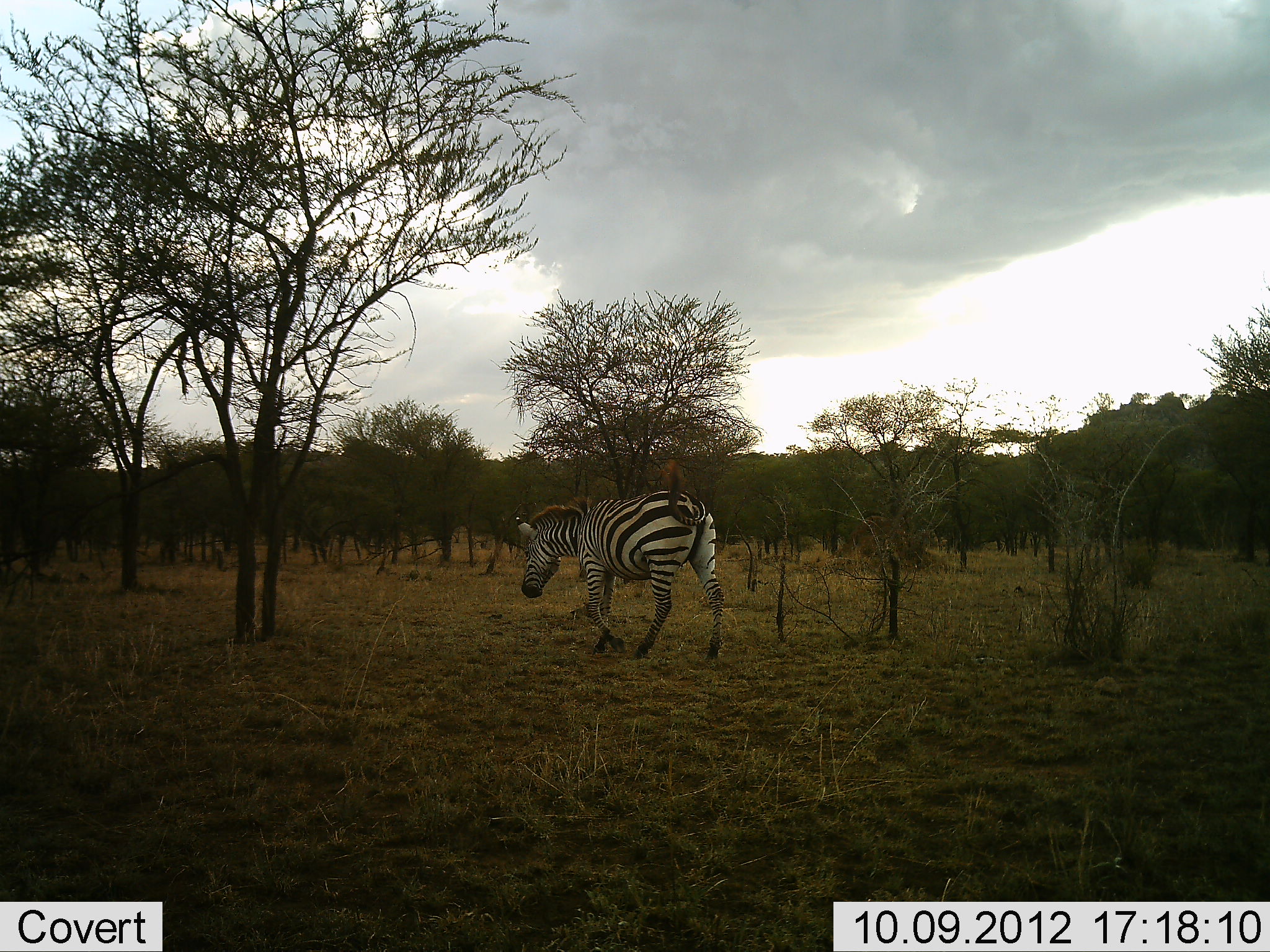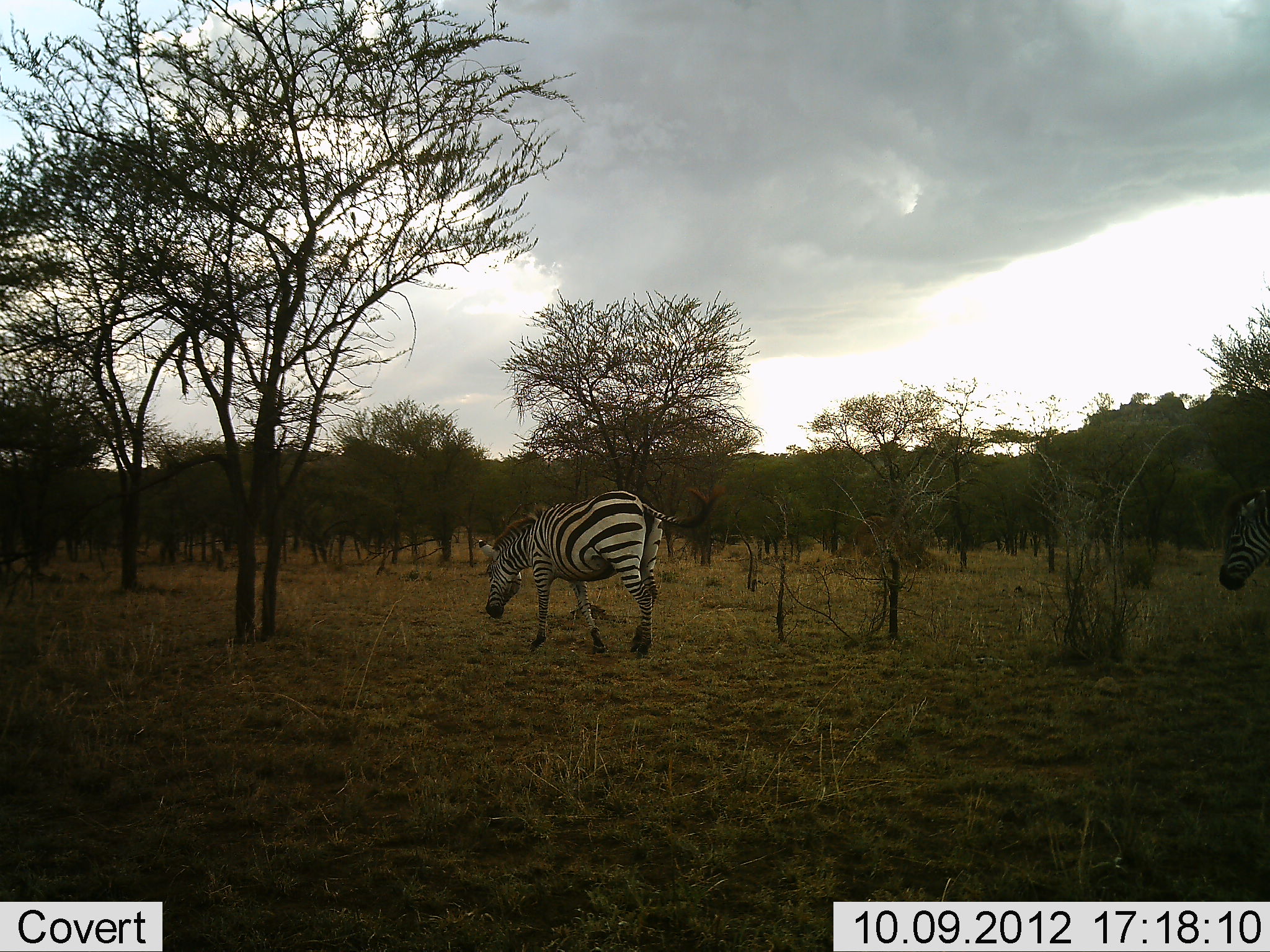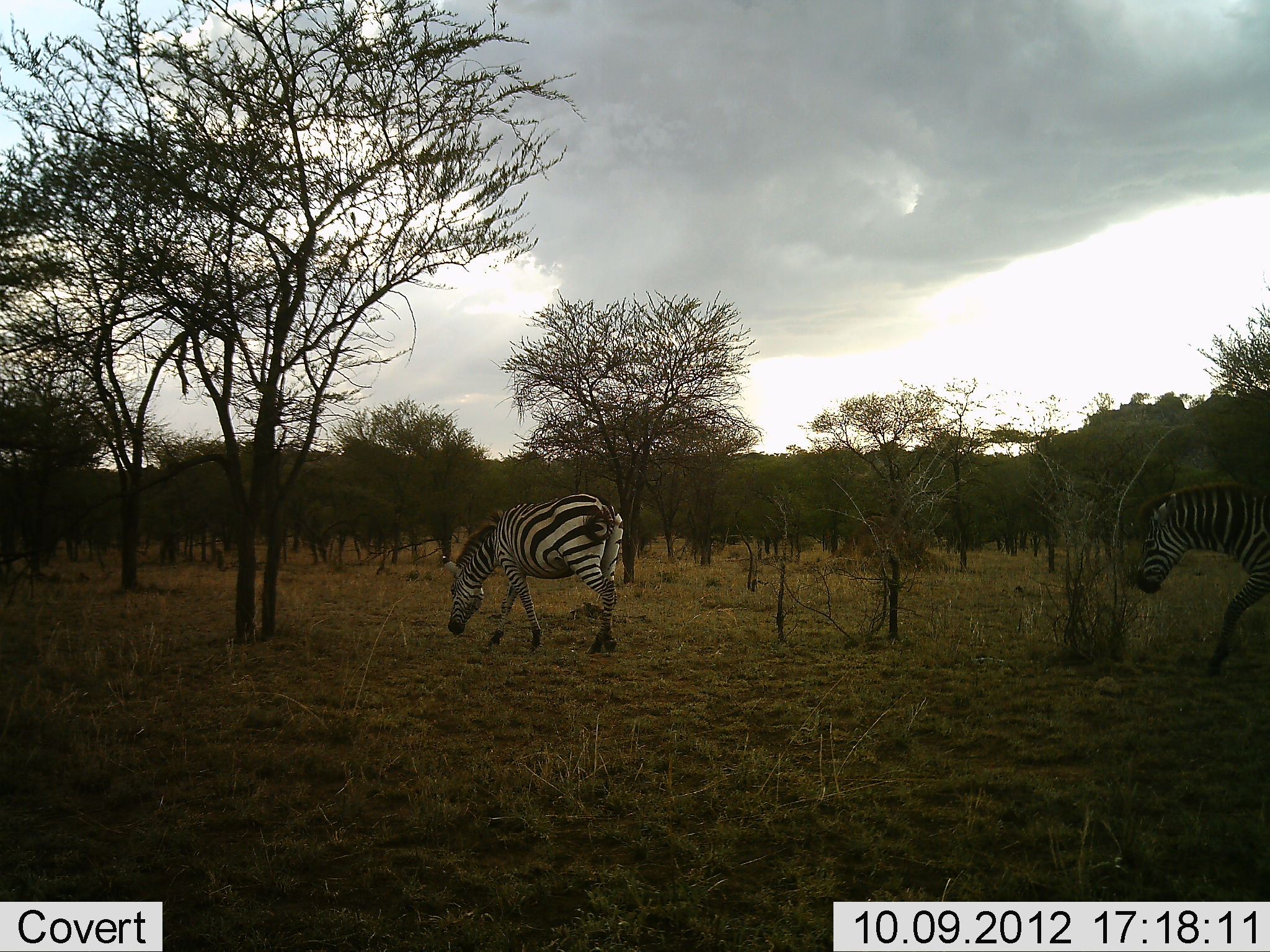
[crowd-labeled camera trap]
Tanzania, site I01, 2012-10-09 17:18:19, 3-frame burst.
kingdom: Animalia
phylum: Chordata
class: Mammalia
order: Perissodactyla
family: Equidae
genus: Equus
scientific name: Equus quagga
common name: plains zebra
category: zebra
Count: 2.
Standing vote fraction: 0%.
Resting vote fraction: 0%.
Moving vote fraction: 100%.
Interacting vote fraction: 0%.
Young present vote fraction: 0%.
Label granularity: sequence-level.